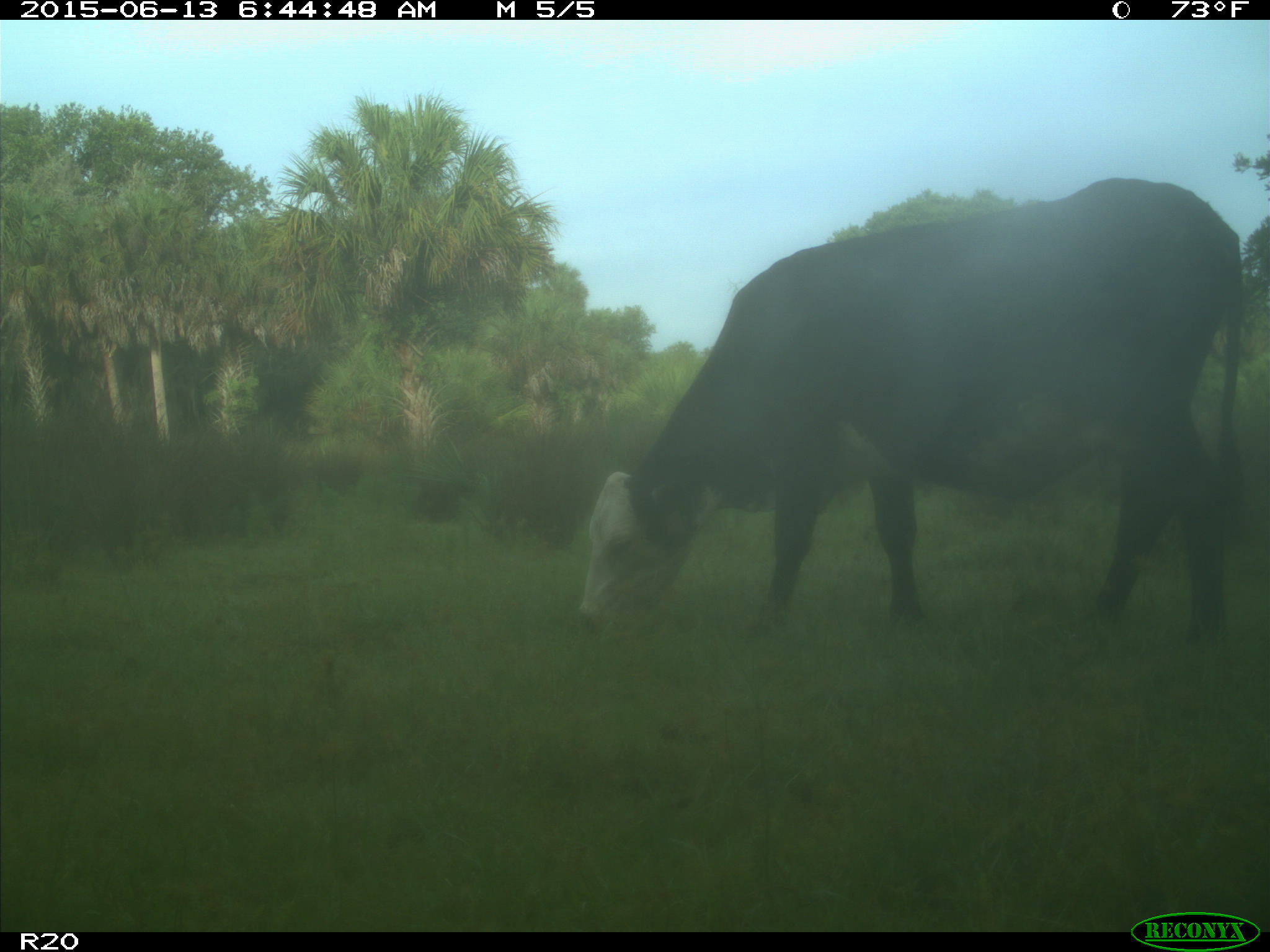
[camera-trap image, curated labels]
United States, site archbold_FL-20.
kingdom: Animalia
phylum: Chordata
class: Mammalia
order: Artiodactyla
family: Bovidae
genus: Bos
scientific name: Bos taurus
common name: domestic cow